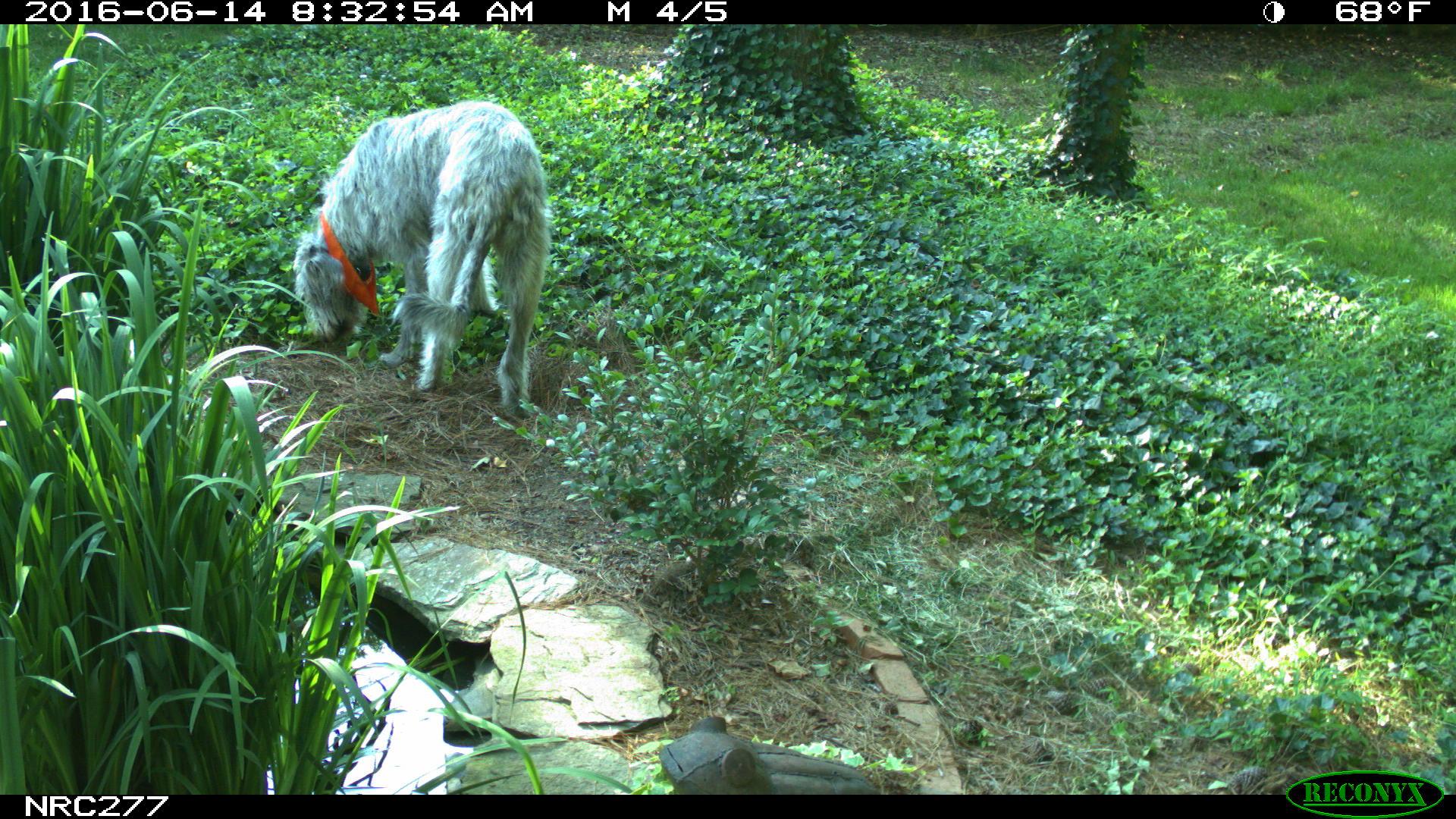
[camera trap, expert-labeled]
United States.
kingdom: Animalia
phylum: Chordata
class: Mammalia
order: Carnivora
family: Canidae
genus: Canis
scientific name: Canis familiaris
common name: domestic dog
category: Dog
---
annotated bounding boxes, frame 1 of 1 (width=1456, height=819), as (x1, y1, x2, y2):
Dog: (289, 90, 556, 426)